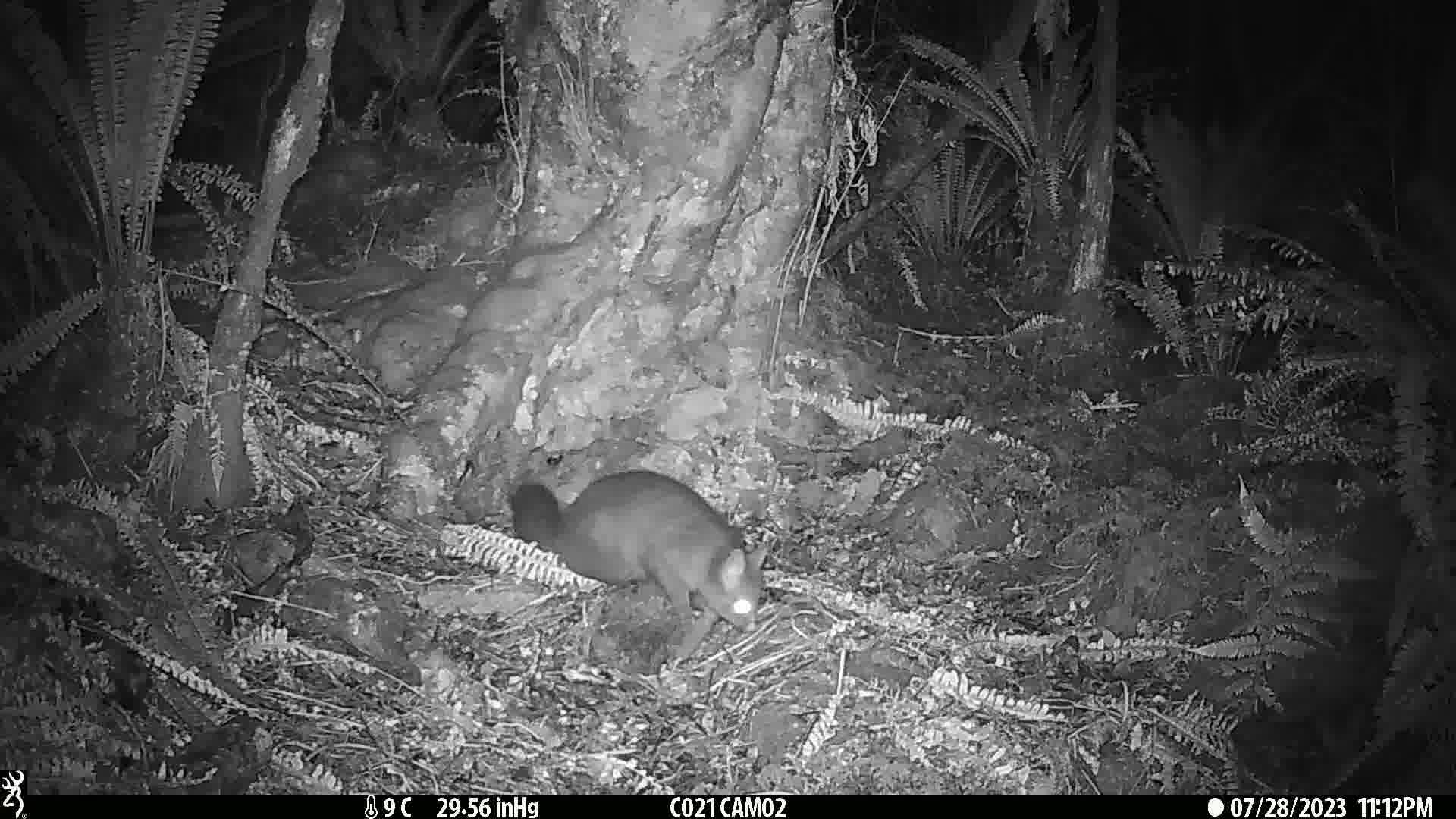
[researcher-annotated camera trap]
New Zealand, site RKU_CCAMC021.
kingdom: Animalia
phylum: Chordata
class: Mammalia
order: Diprotodontia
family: Phalangeridae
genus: Trichosurus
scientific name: Trichosurus vulpecula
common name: common brushtail possum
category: possum